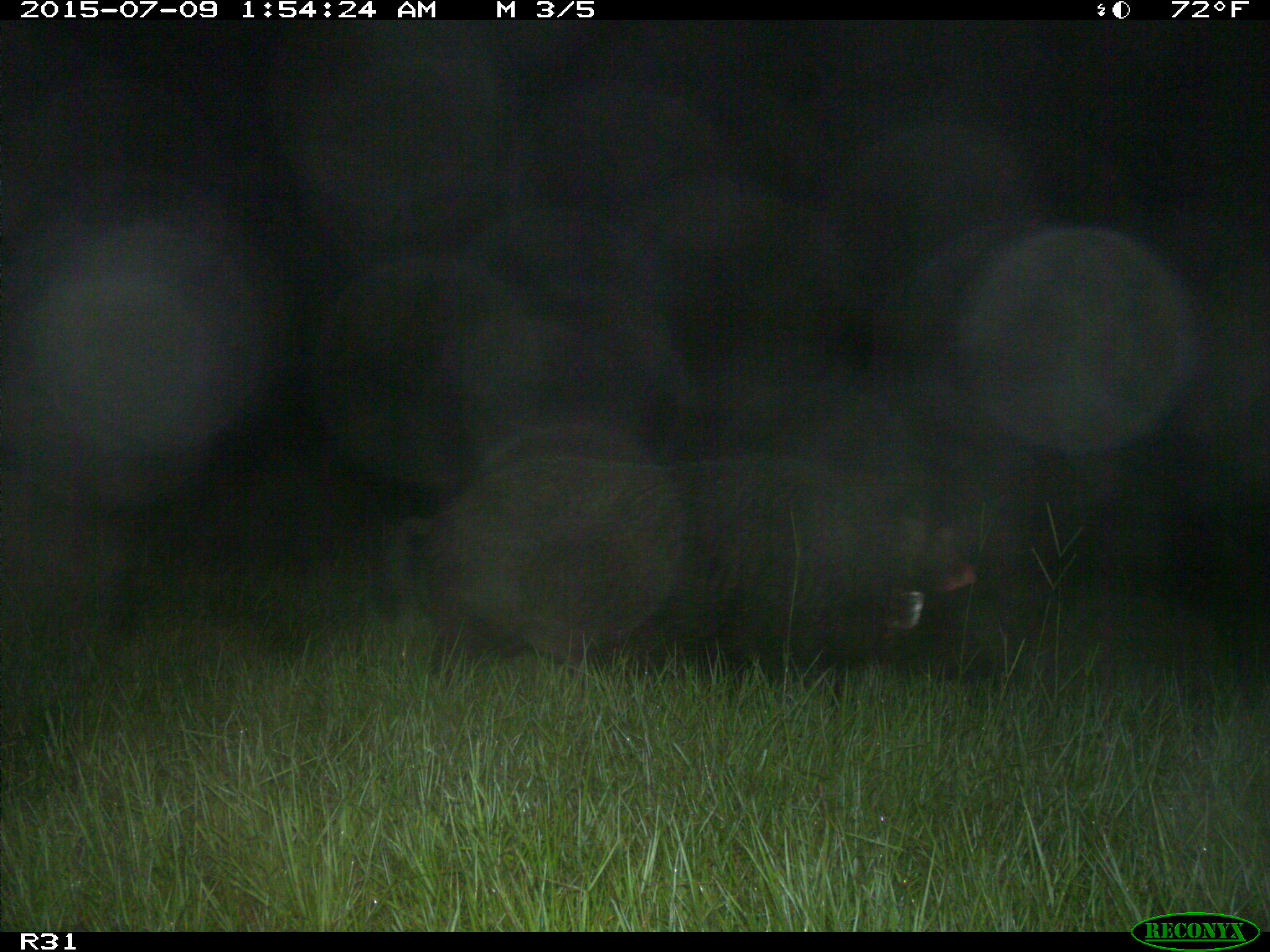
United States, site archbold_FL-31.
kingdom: Animalia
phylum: Chordata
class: Mammalia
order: Artiodactyla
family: Suidae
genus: Sus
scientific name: Sus scrofa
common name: wild boar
Sus scrofa (wild boar).